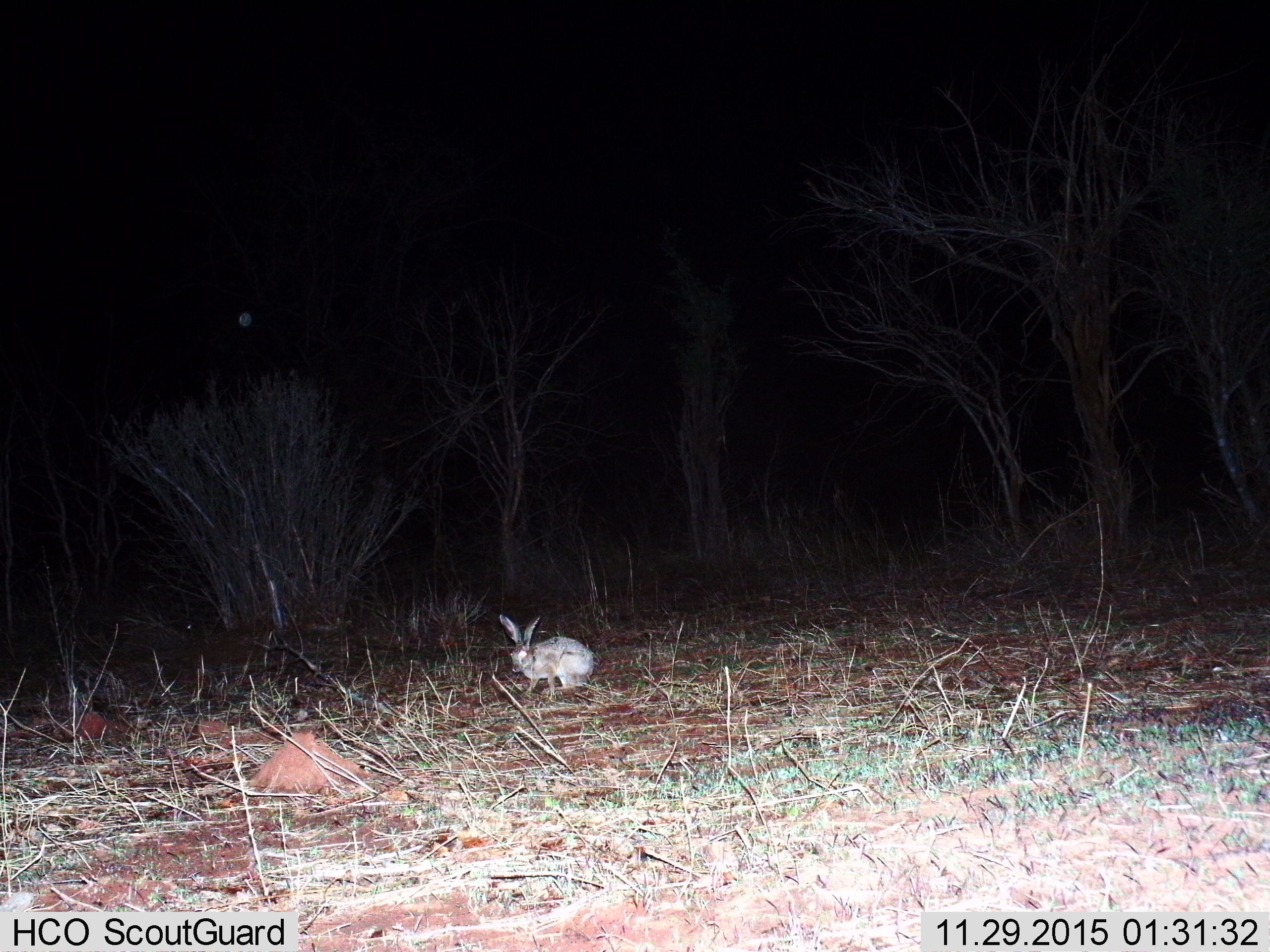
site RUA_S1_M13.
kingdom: Animalia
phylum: Chordata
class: Mammalia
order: Lagomorpha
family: Leporidae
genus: Lepus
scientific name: Lepus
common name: hare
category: hareunknown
Hareunknown (hare) (Lepus), count 1. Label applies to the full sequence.